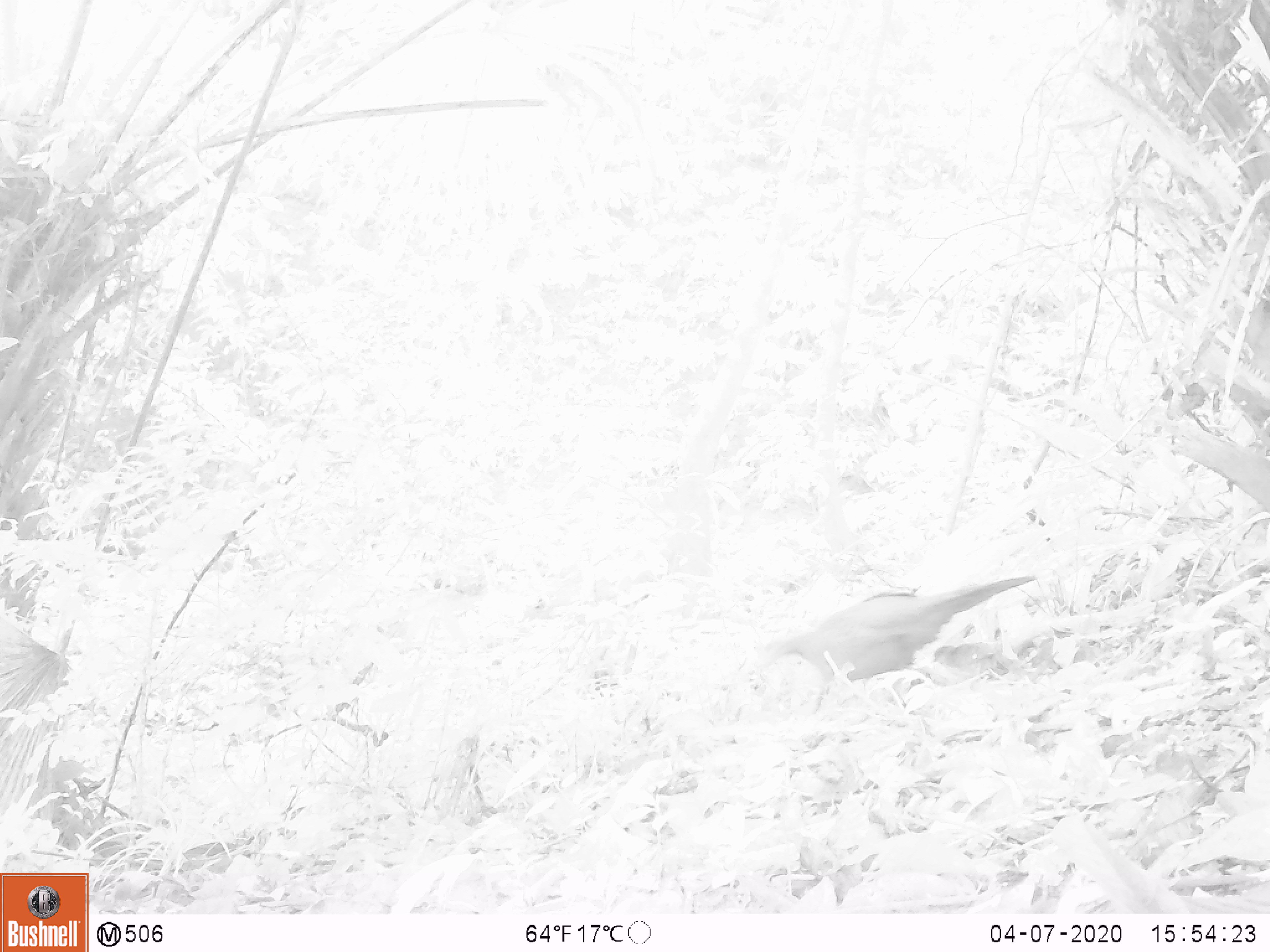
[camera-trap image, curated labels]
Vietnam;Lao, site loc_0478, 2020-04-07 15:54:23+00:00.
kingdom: Animalia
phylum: Chordata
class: Aves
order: Galliformes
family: Phasianidae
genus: Polyplectron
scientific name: Polyplectron bicalcaratum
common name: gray peacock-pheasant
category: grey peacock pheasant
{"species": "grey peacock pheasant (gray peacock-pheasant) (Polyplectron bicalcaratum)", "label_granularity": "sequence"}